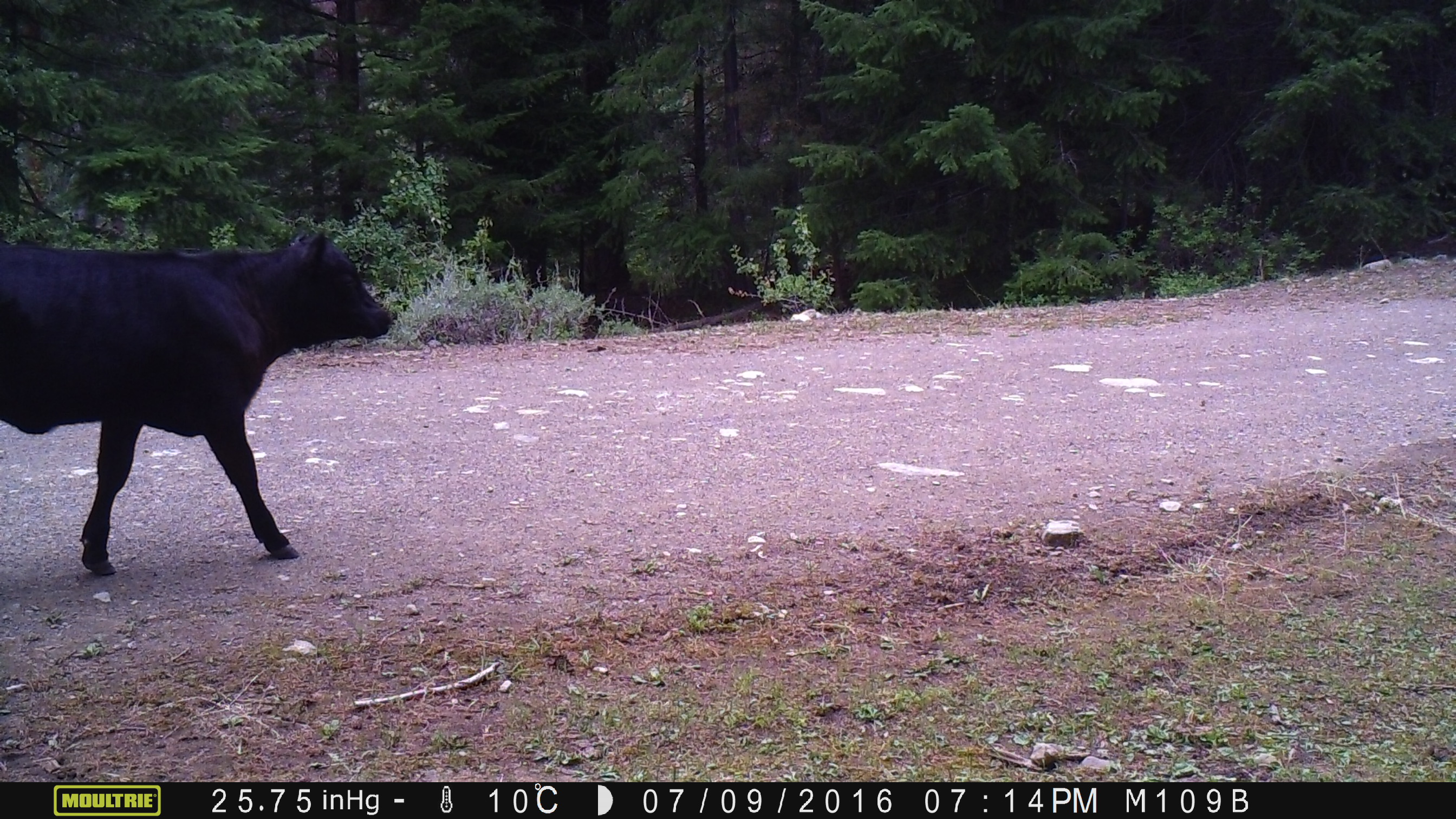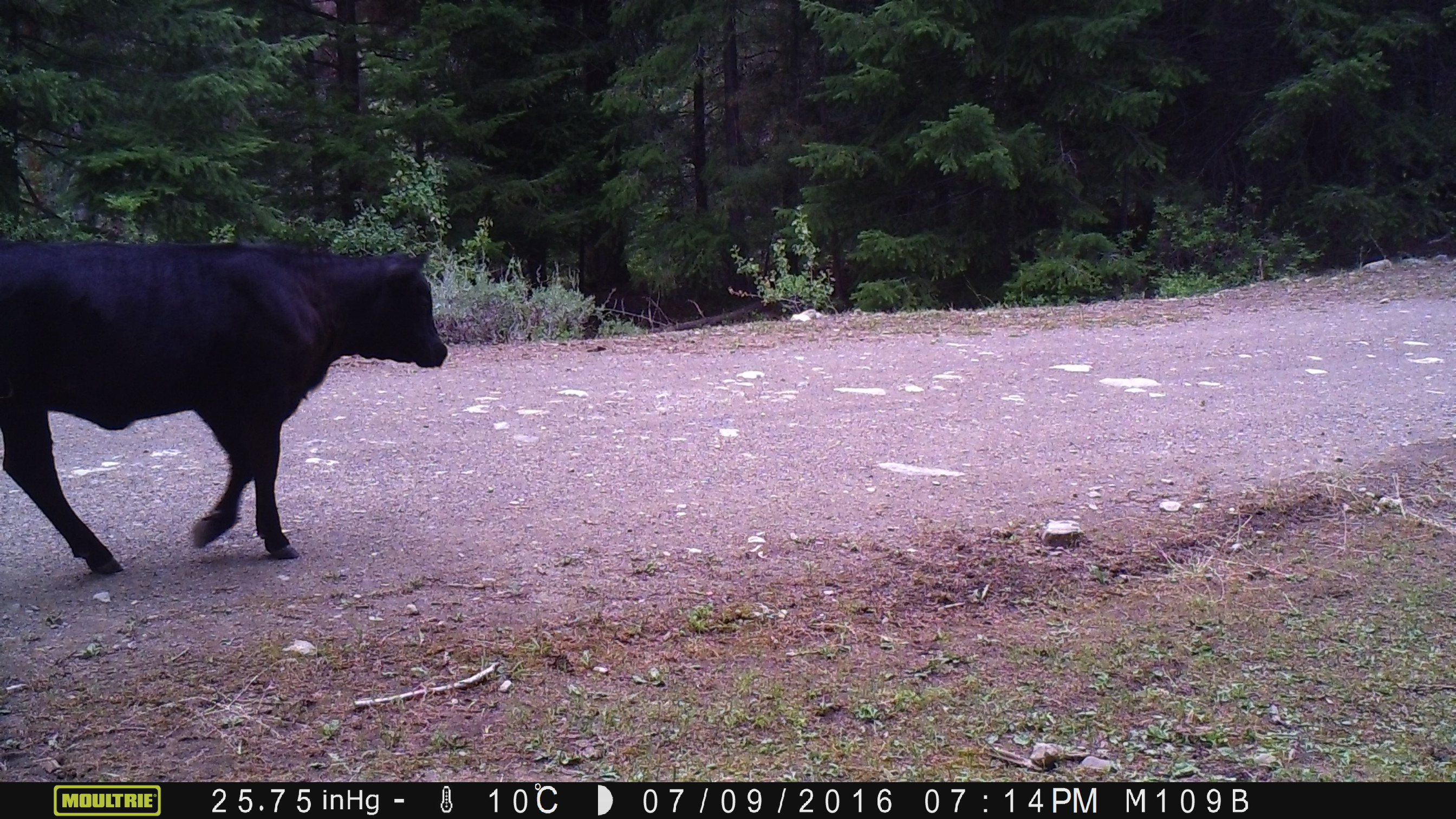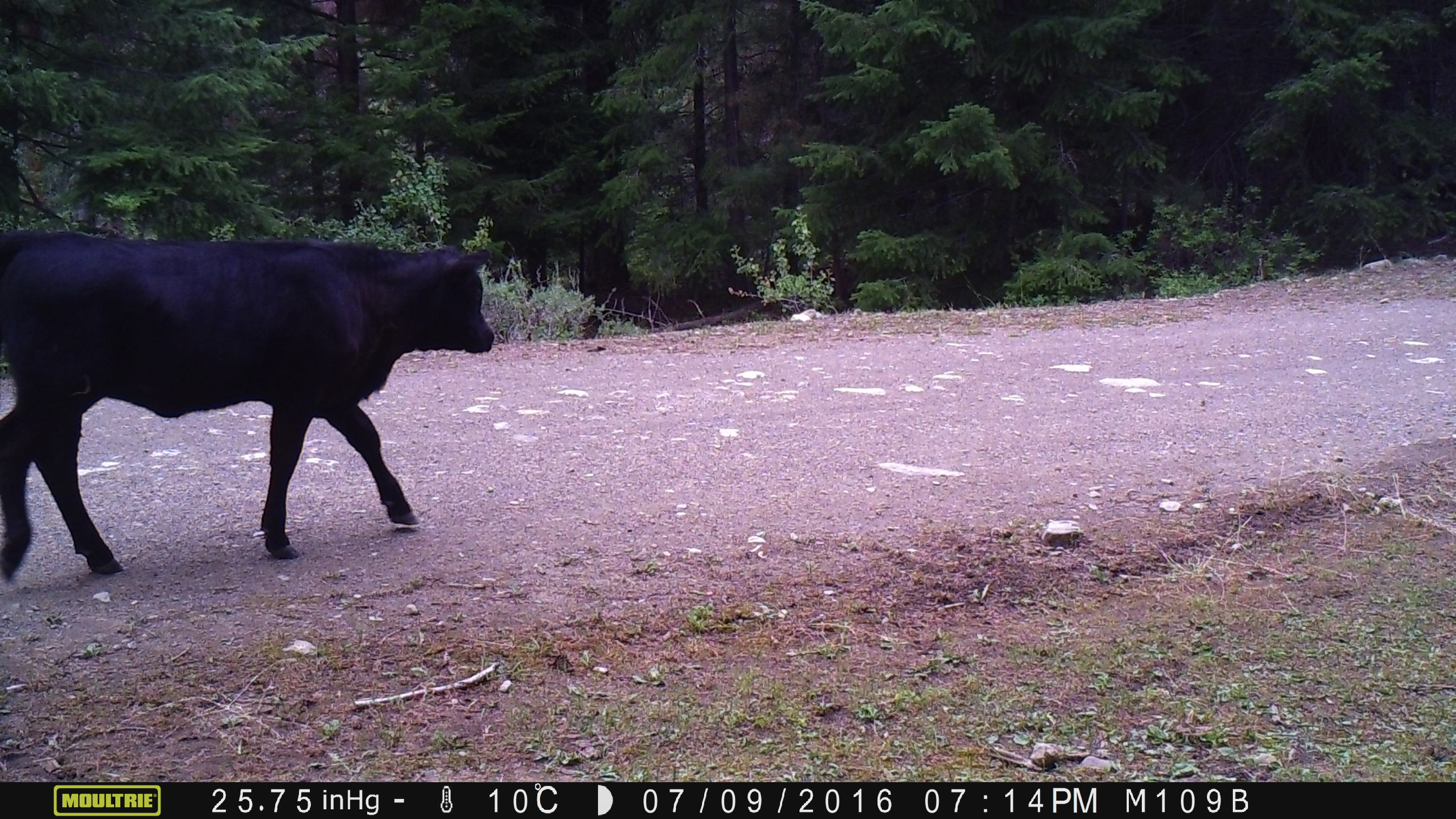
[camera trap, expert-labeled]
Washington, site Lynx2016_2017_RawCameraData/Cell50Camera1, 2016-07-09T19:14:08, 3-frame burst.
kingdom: Animalia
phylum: Chordata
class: Mammalia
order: Artiodactyla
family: Bovidae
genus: Bos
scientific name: Bos taurus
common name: domestic cattle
Domestic cattle (Bos taurus). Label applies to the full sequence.